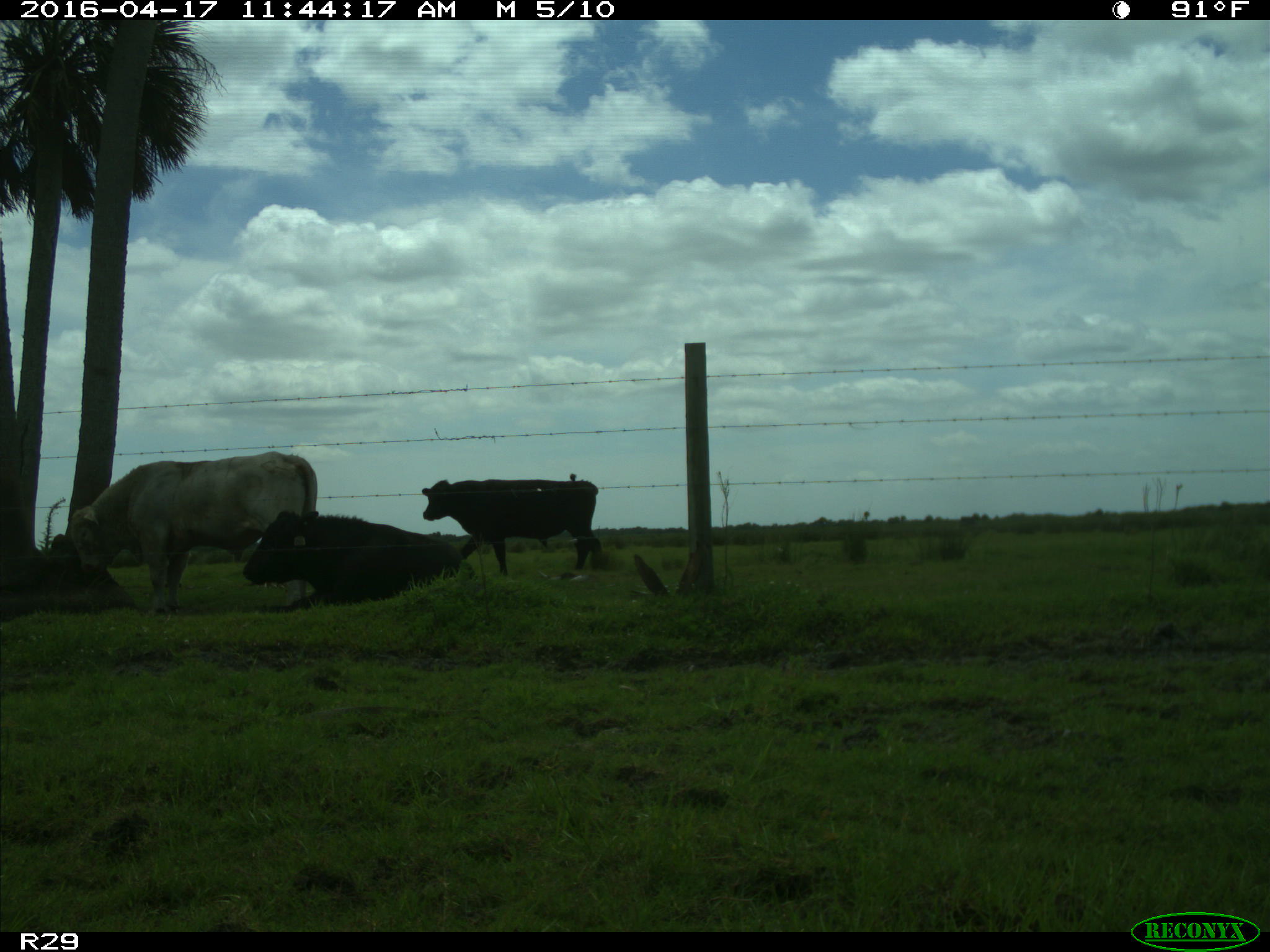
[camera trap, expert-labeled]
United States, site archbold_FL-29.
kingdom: Animalia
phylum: Chordata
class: Mammalia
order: Artiodactyla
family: Bovidae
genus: Bos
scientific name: Bos taurus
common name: domestic cow